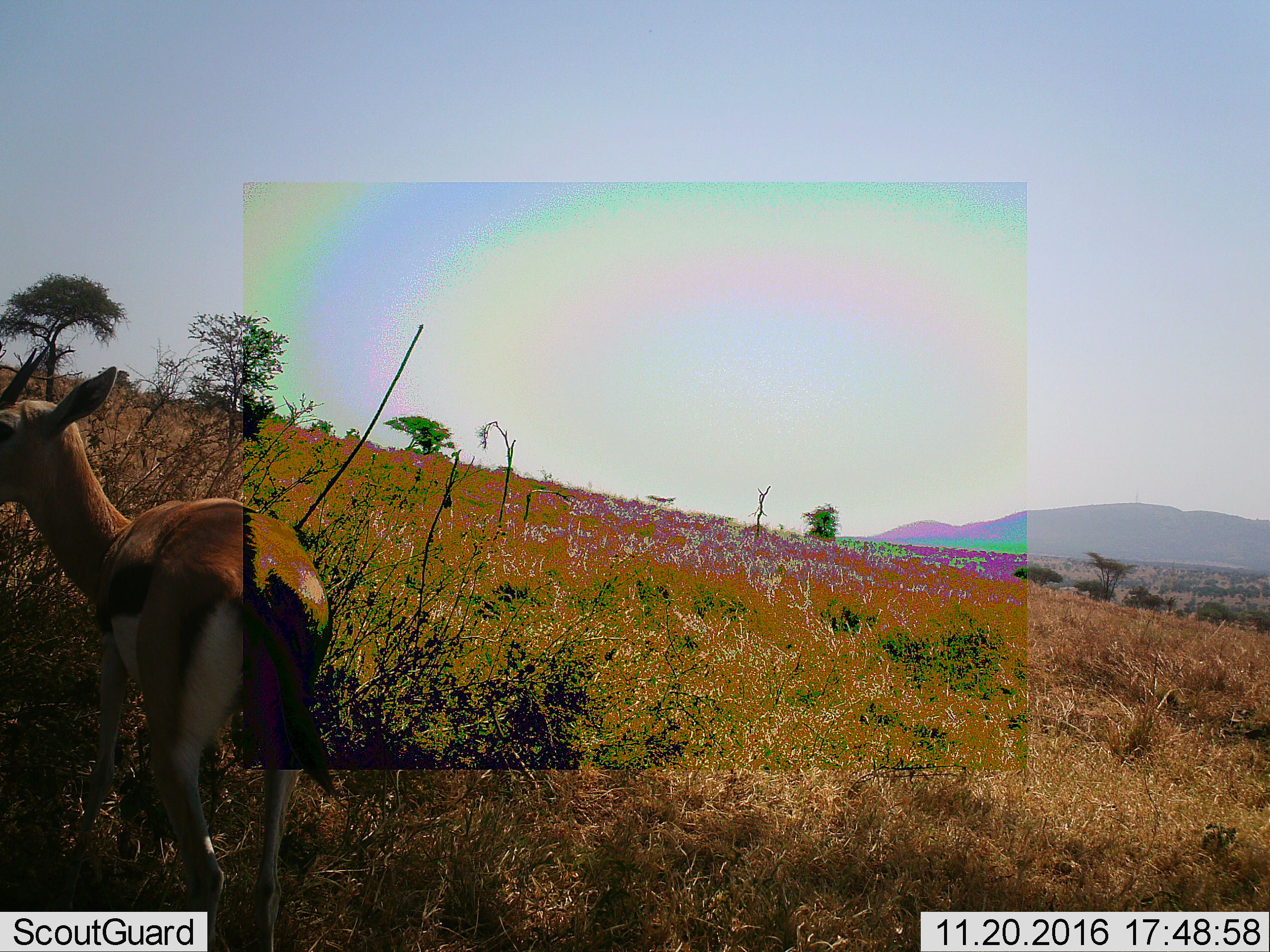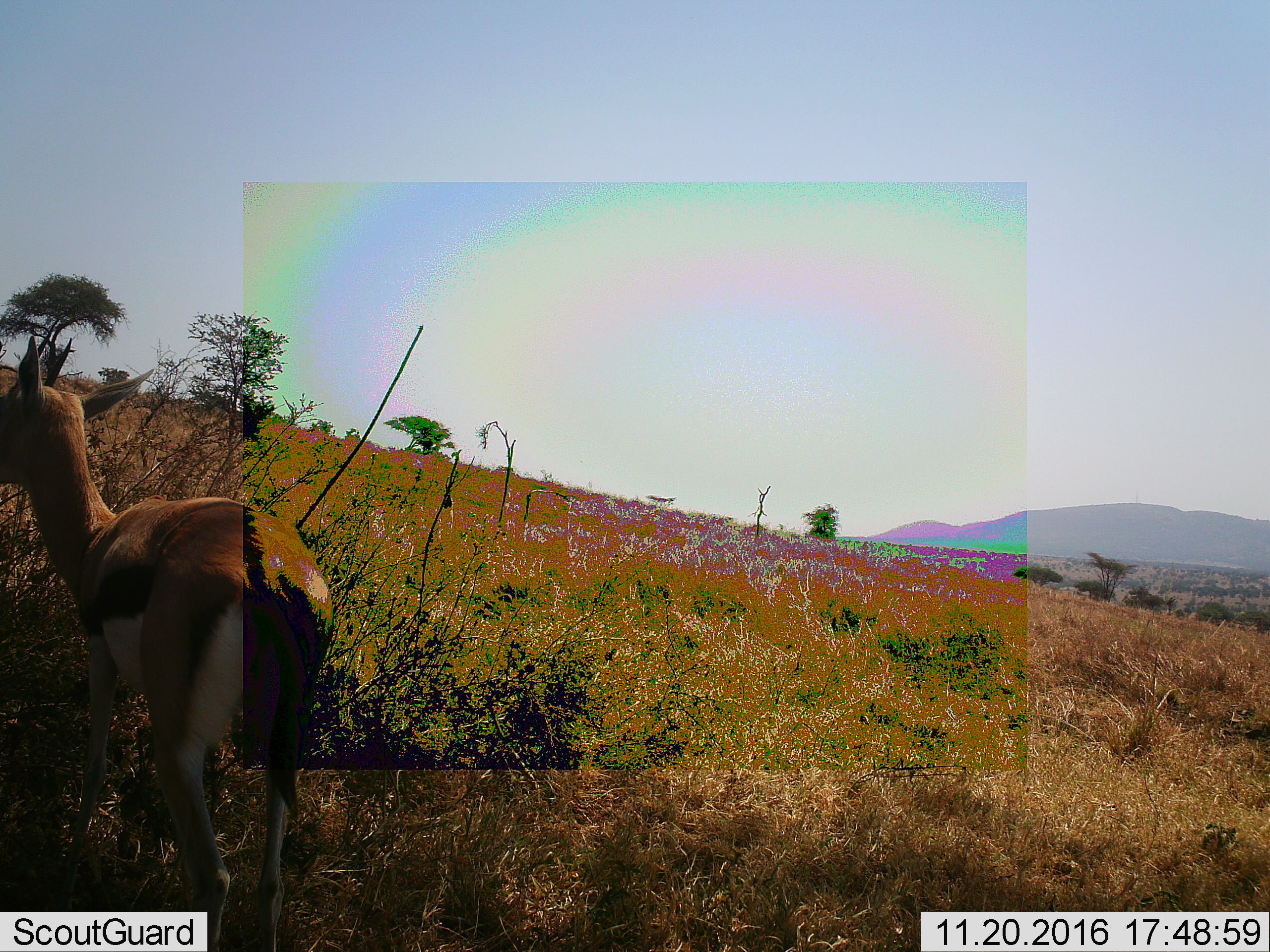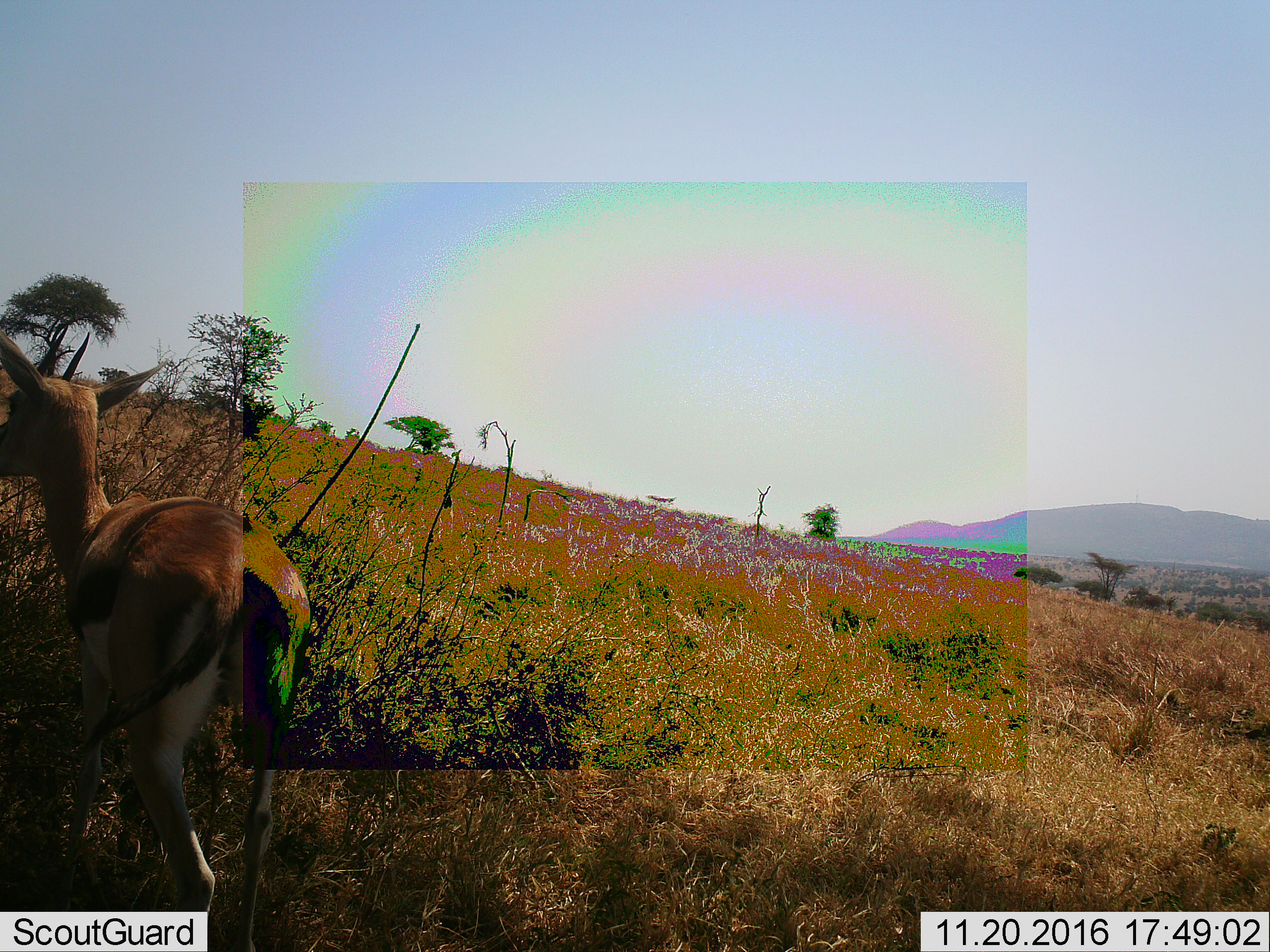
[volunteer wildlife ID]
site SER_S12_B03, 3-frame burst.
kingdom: Animalia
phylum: Chordata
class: Mammalia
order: Artiodactyla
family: Bovidae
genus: Eudorcas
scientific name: Eudorcas thomsonii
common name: thomson's gazelle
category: gazellethomsons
Gazellethomsons (thomson's gazelle) (Eudorcas thomsonii), count 1. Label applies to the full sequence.